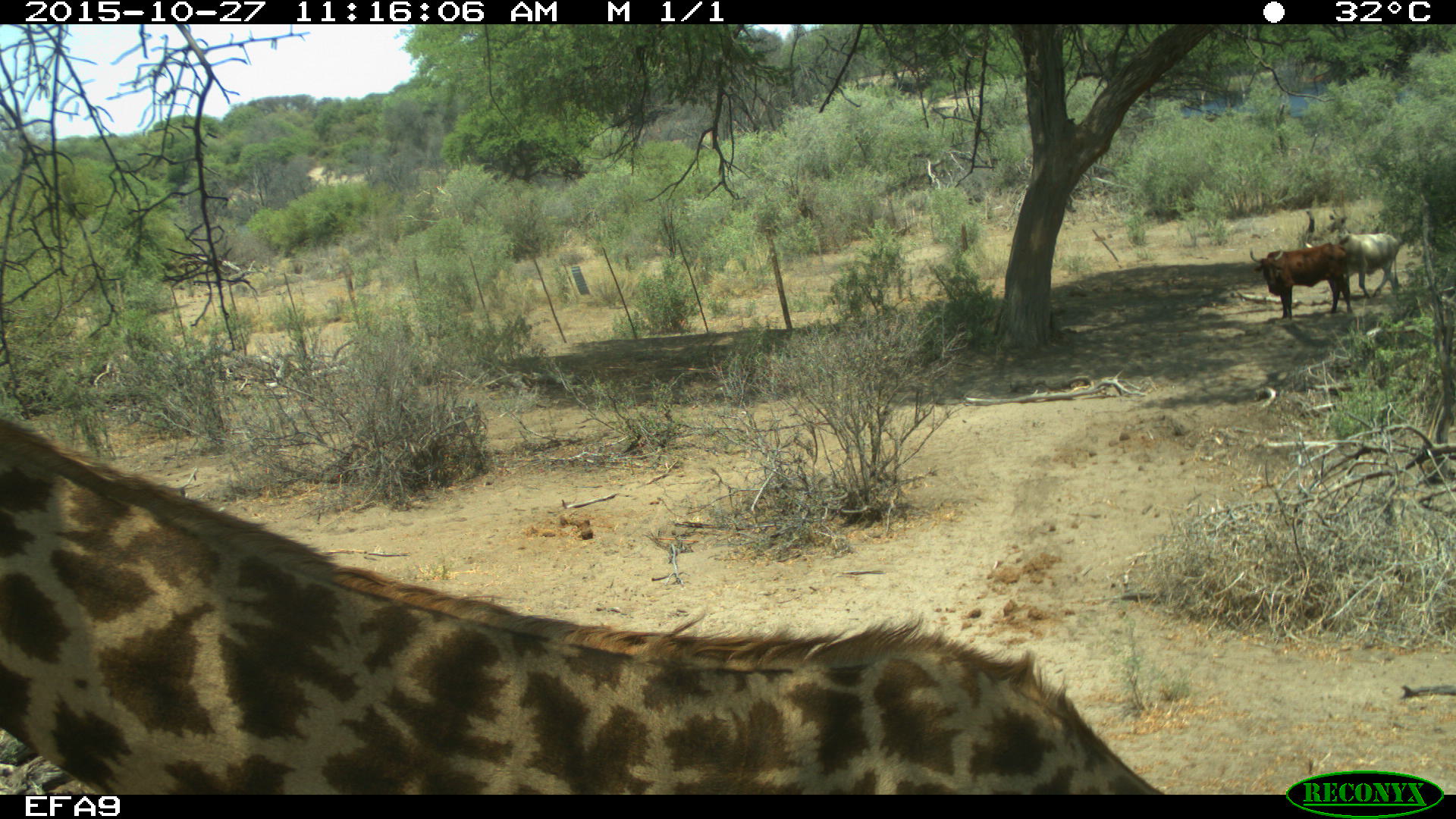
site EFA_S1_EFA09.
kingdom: Animalia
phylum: Chordata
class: Mammalia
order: Artiodactyla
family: Giraffidae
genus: Giraffa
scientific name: Giraffa camelopardalis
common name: giraffe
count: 1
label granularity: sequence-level